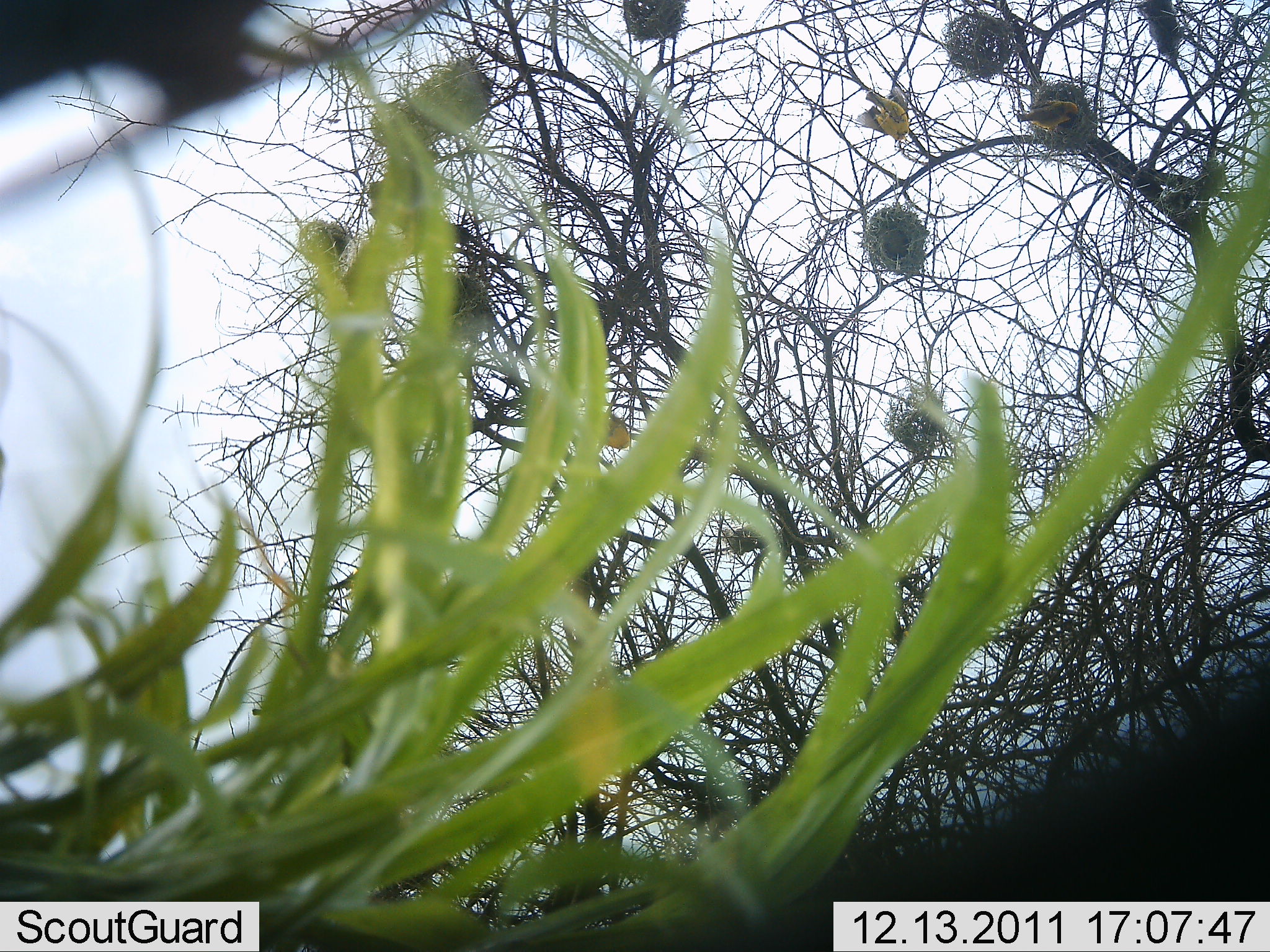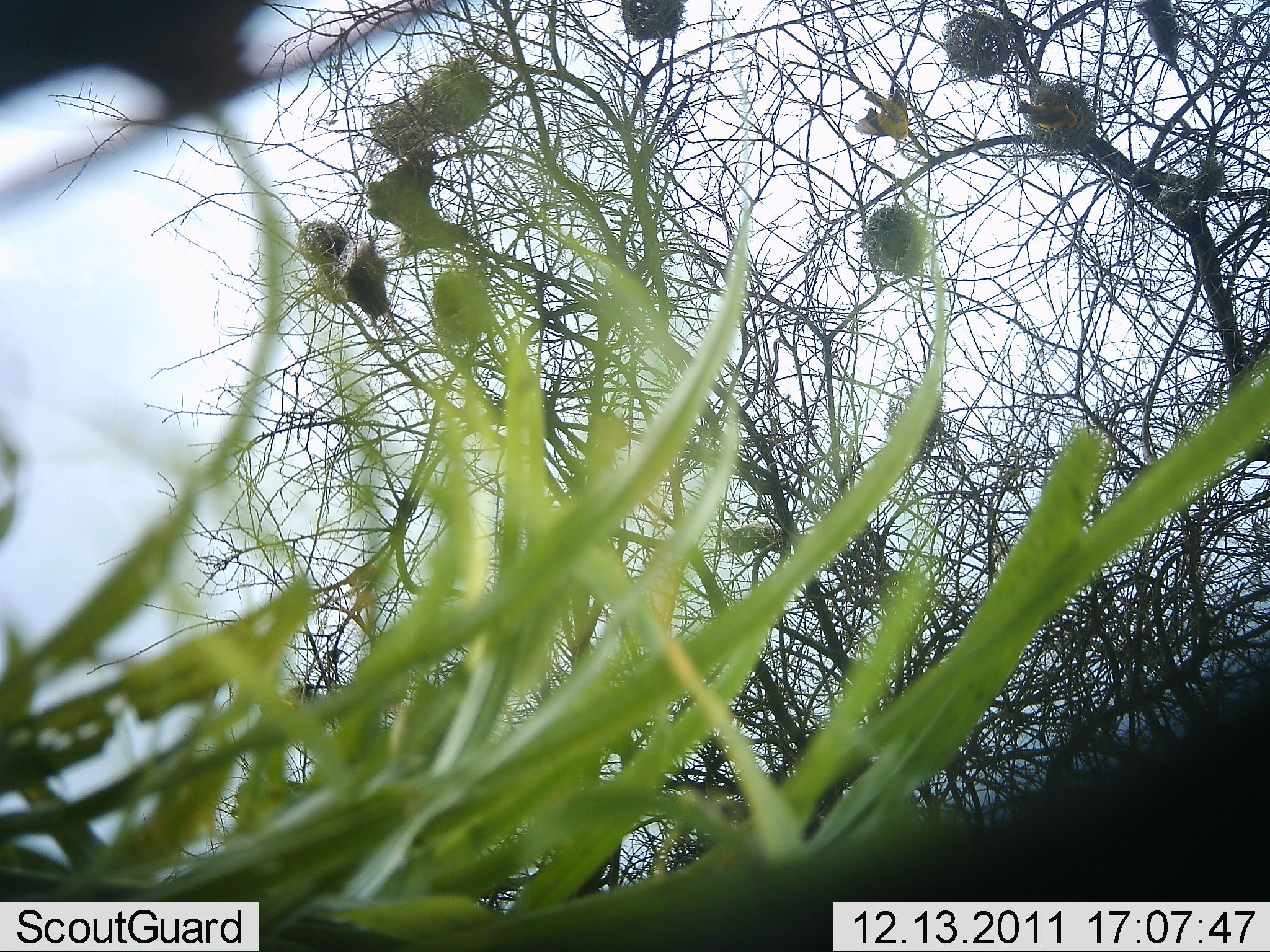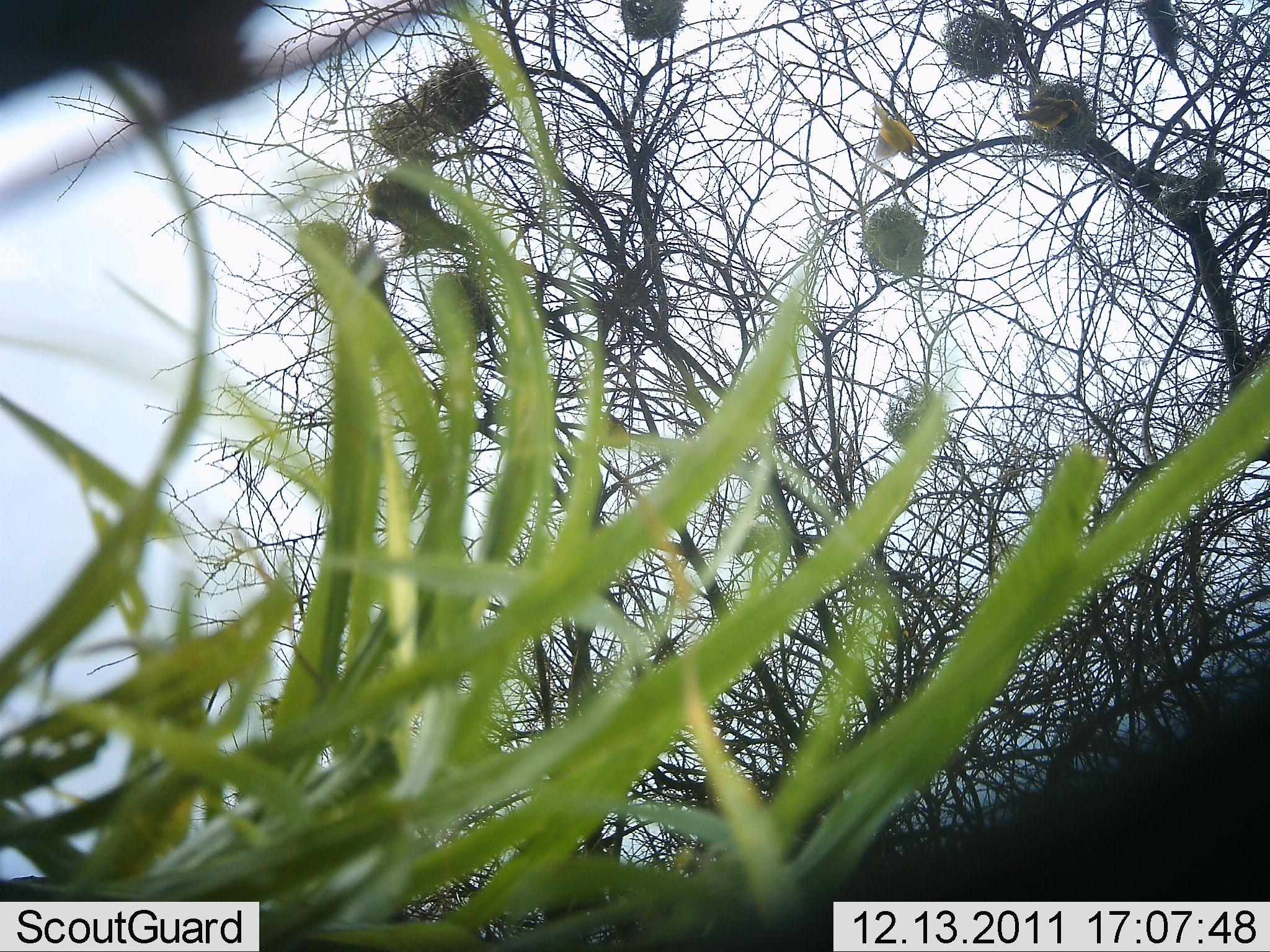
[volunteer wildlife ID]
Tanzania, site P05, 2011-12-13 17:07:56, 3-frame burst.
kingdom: Animalia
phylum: Chordata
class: Aves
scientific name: Aves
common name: bird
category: otherbird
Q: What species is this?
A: Otherbird (bird) (Aves).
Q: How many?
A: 2.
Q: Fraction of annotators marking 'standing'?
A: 40%.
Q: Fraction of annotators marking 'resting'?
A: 20%.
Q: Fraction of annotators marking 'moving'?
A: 70%.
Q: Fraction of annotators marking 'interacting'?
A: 0%.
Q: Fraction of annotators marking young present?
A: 0%.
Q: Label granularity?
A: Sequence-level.